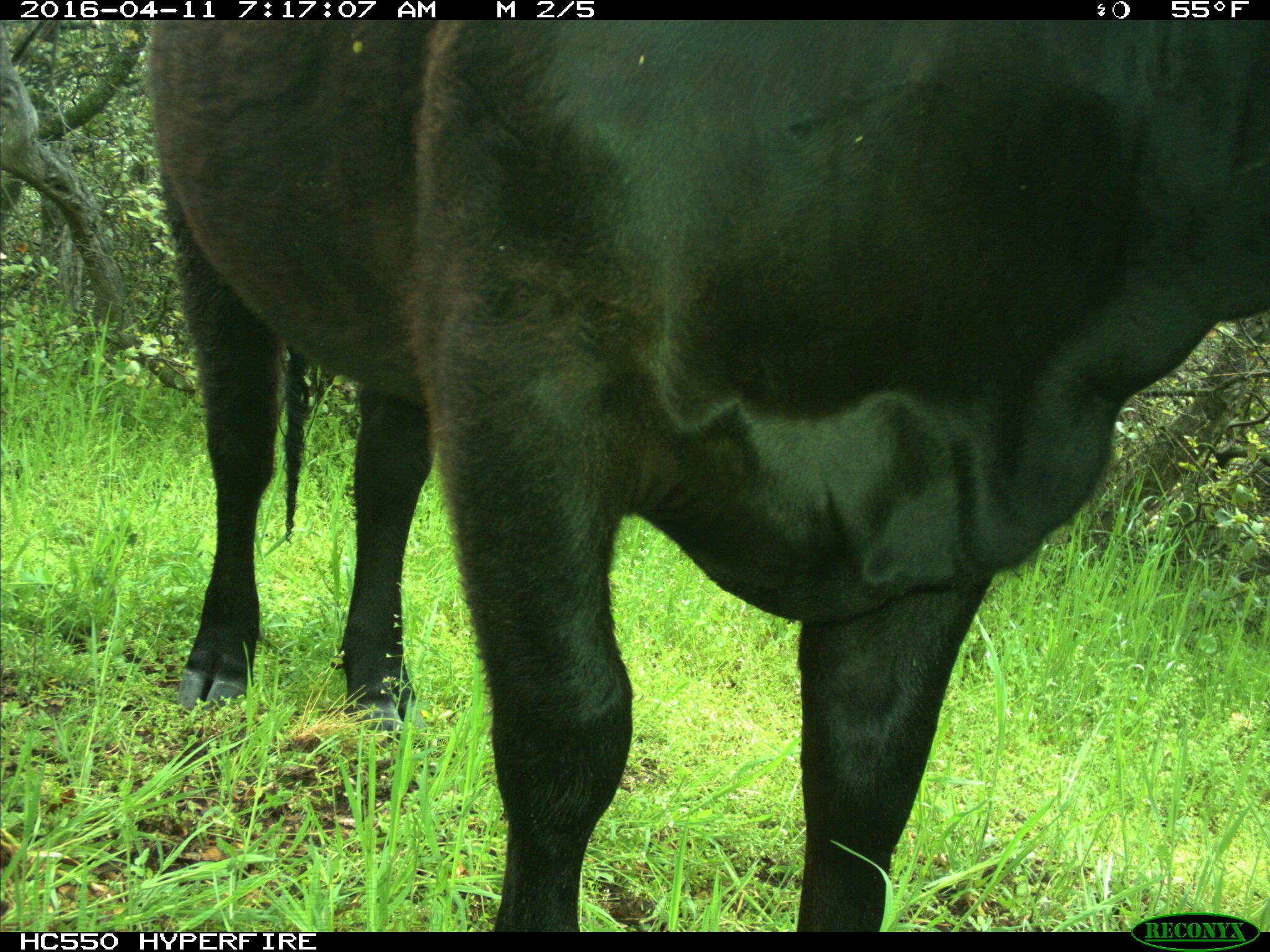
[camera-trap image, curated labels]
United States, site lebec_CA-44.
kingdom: Animalia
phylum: Chordata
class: Mammalia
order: Artiodactyla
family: Bovidae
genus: Bos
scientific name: Bos taurus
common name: domestic cow